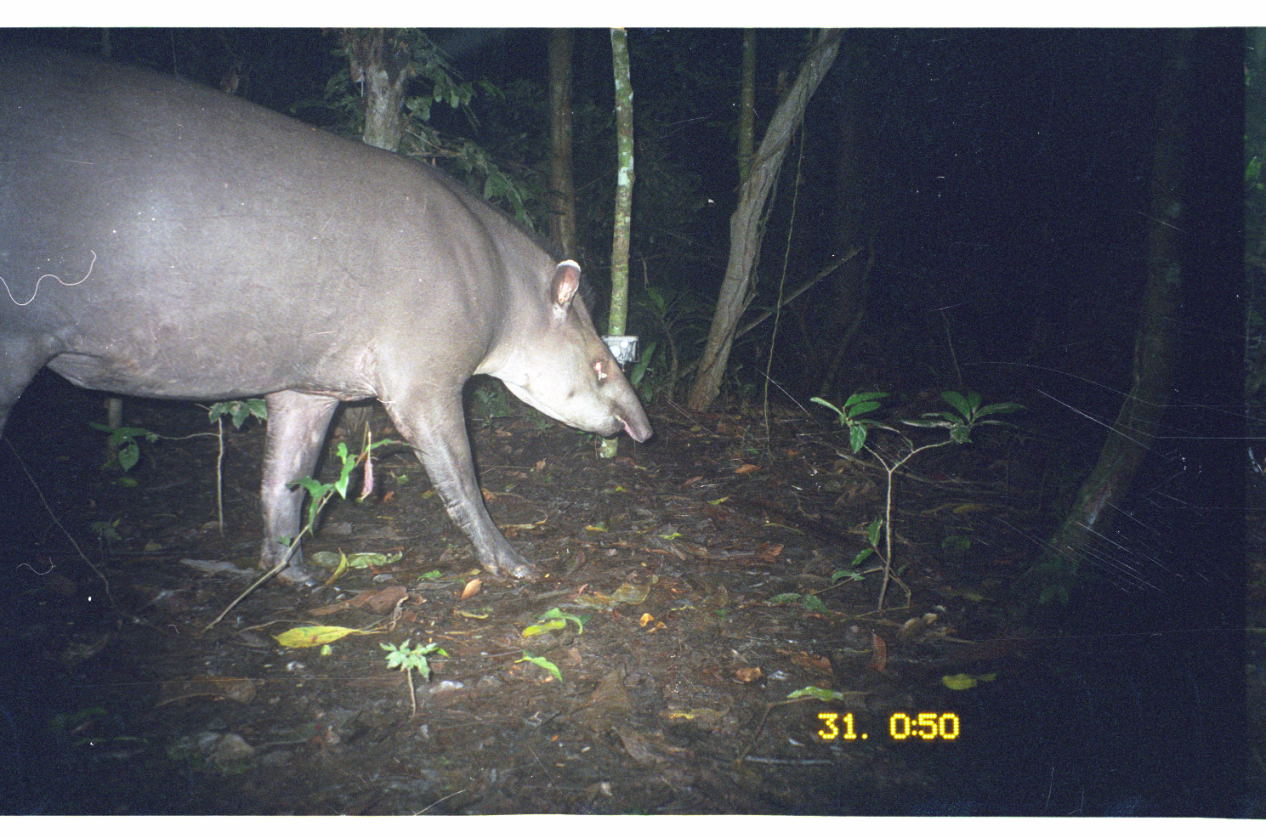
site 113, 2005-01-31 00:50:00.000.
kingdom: Animalia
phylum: Chordata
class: Mammalia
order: Perissodactyla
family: Tapiridae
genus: Tapirus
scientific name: Tapirus terrestris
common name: south american tapir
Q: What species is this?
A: Tapirus terrestris (south american tapir).